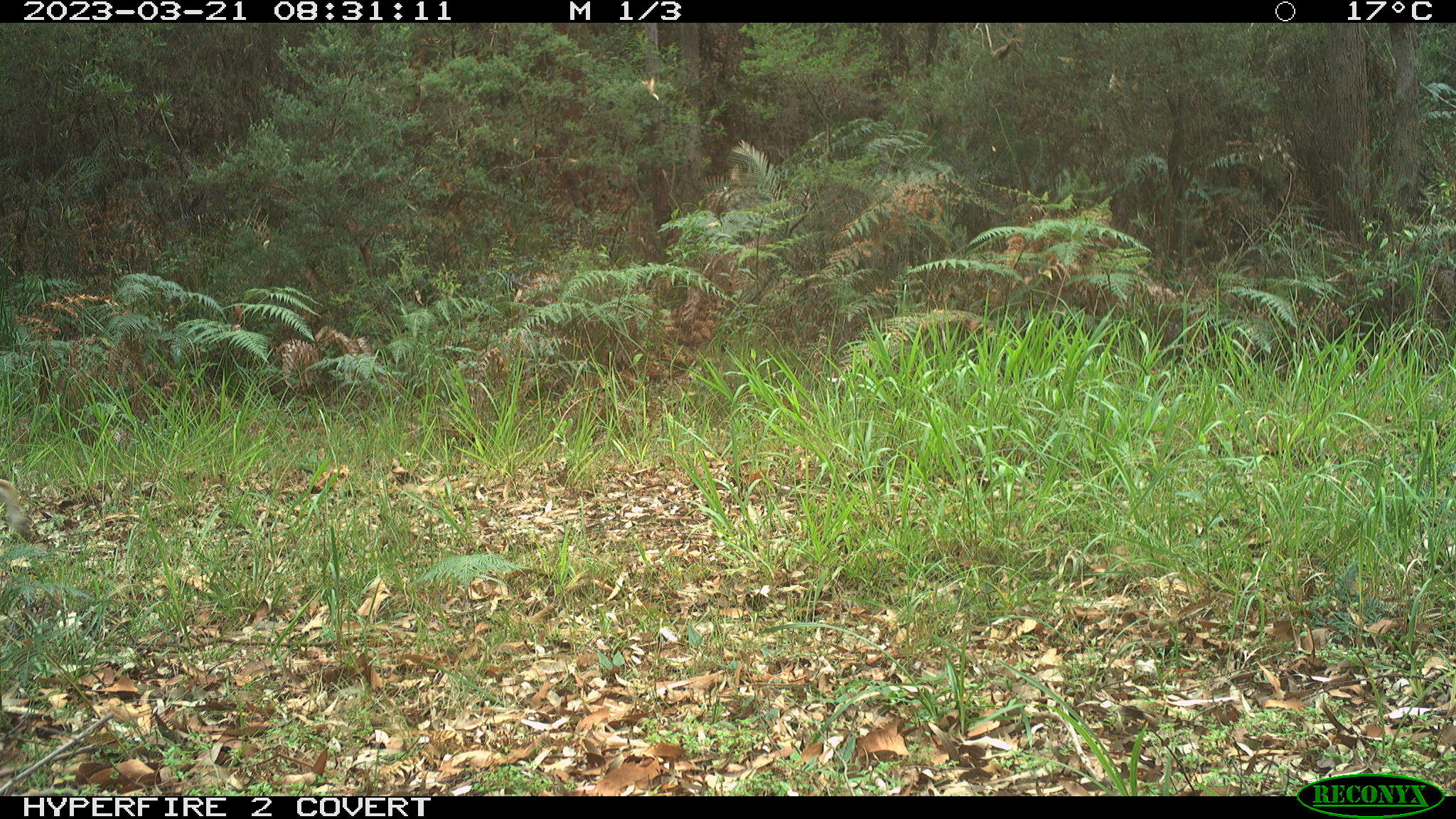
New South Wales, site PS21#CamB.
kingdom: Animalia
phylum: Chordata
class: Mammalia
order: Carnivora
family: Canidae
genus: Canis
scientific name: Canis familiaris dingo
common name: dingo